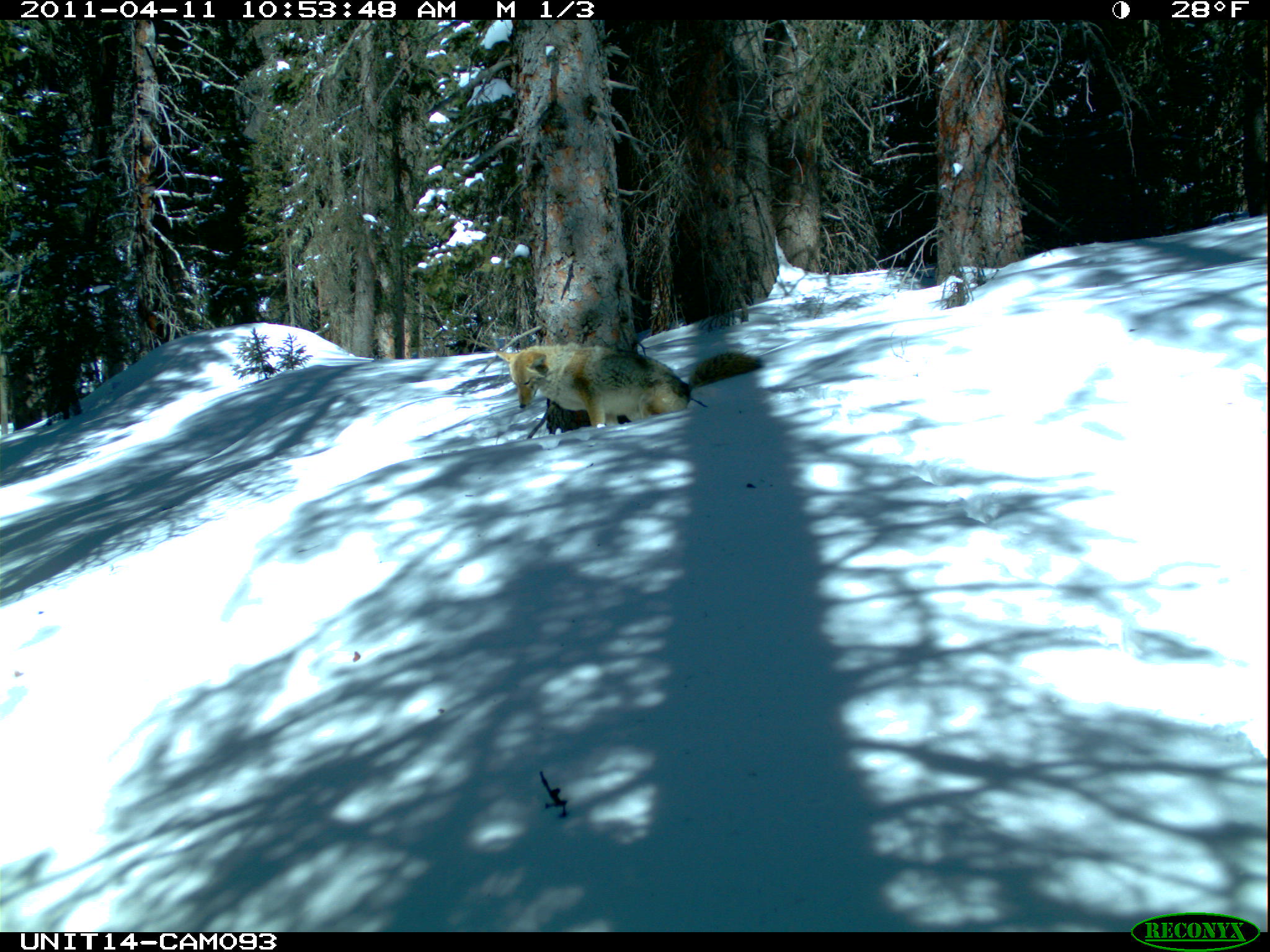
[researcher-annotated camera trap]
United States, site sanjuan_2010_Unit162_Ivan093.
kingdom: Animalia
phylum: Chordata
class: Mammalia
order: Carnivora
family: Canidae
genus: Canis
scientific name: Canis latrans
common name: coyote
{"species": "Canis latrans (coyote)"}